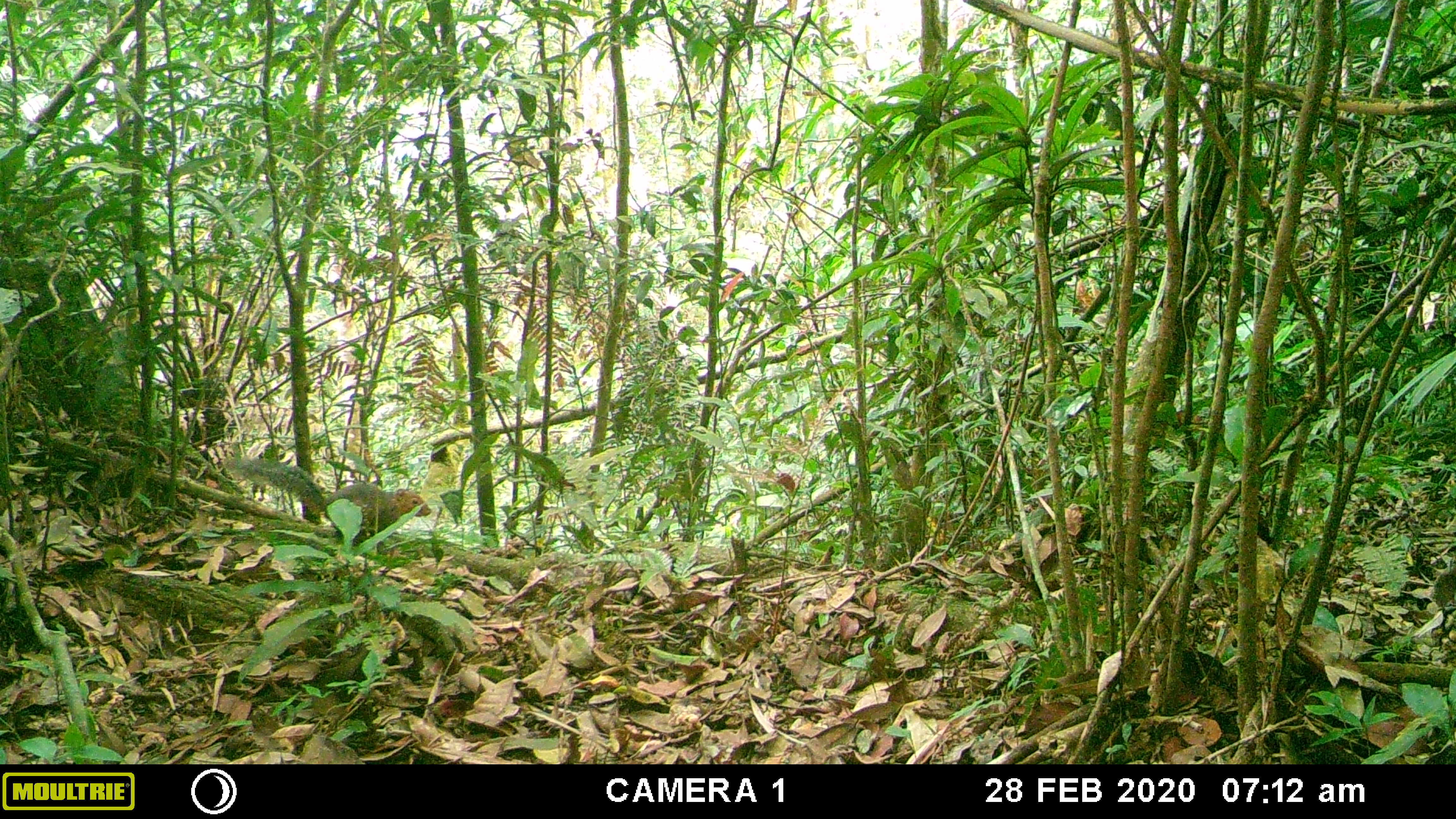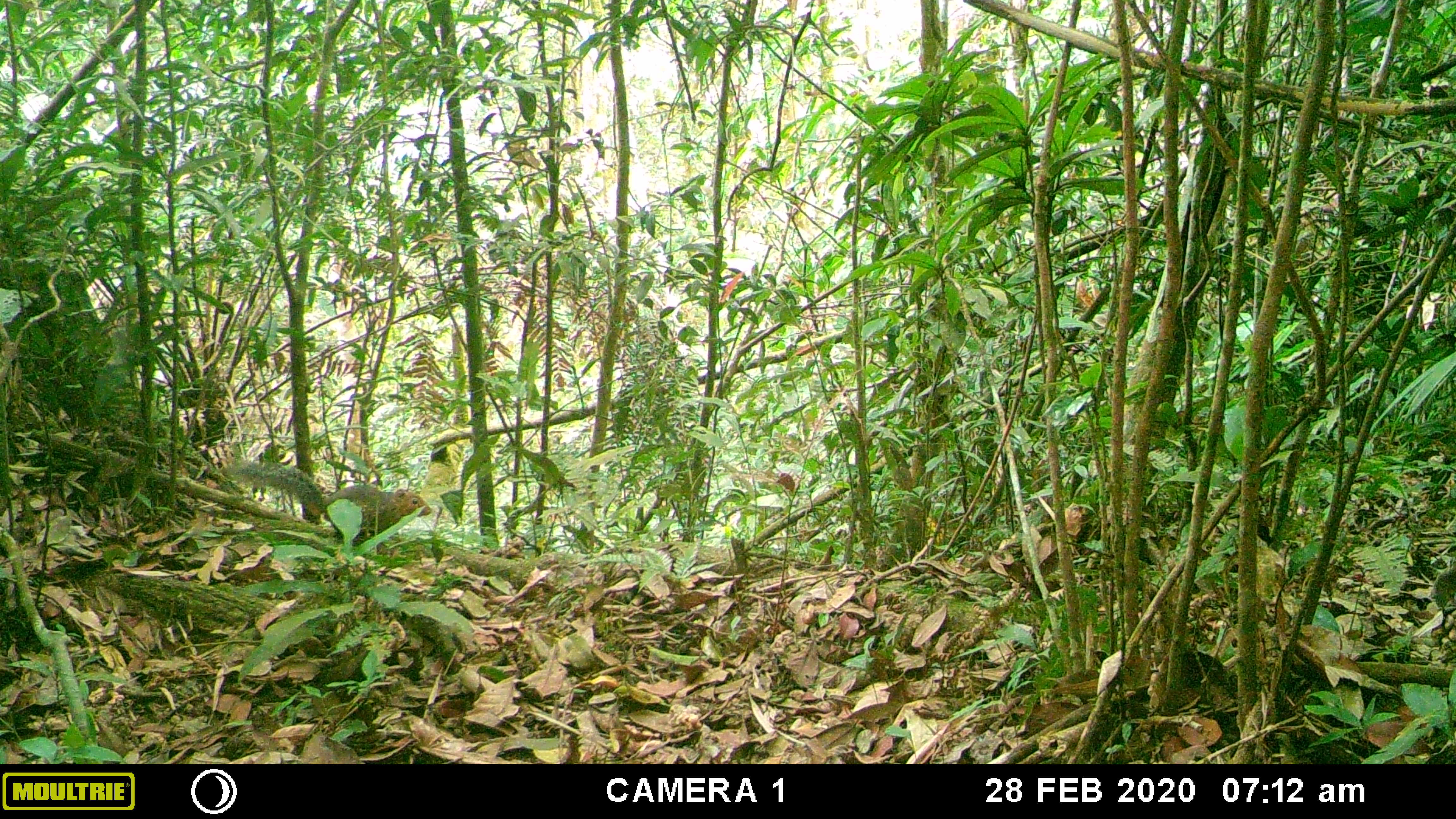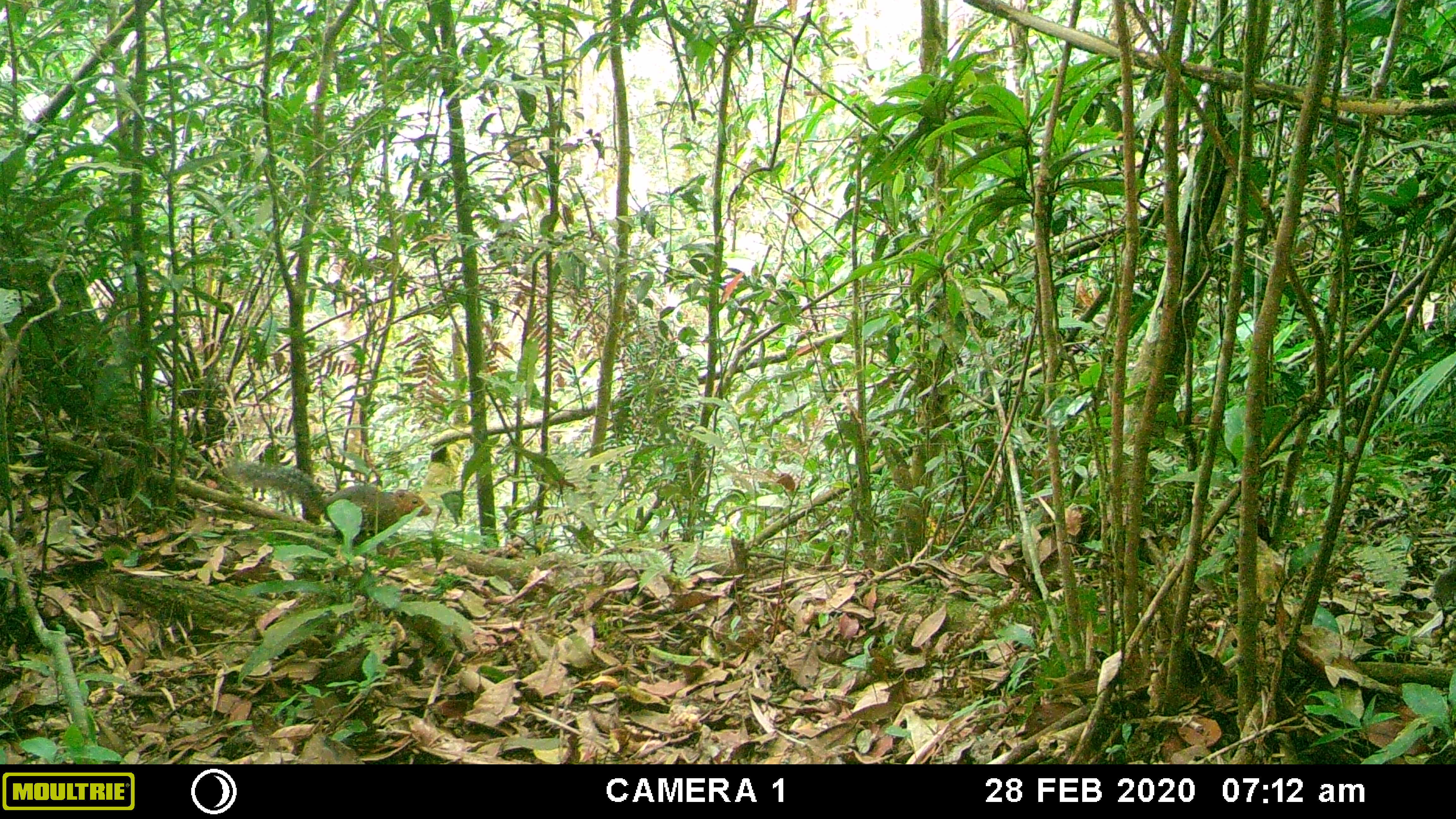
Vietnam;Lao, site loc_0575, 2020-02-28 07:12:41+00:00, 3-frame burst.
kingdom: Animalia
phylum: Chordata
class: Mammalia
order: Rodentia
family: Sciuridae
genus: Dremomys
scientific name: Dremomys rufigenis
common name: red-cheeked squirrel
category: red cheeked squirrel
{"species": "red cheeked squirrel (red-cheeked squirrel) (Dremomys rufigenis)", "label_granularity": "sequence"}